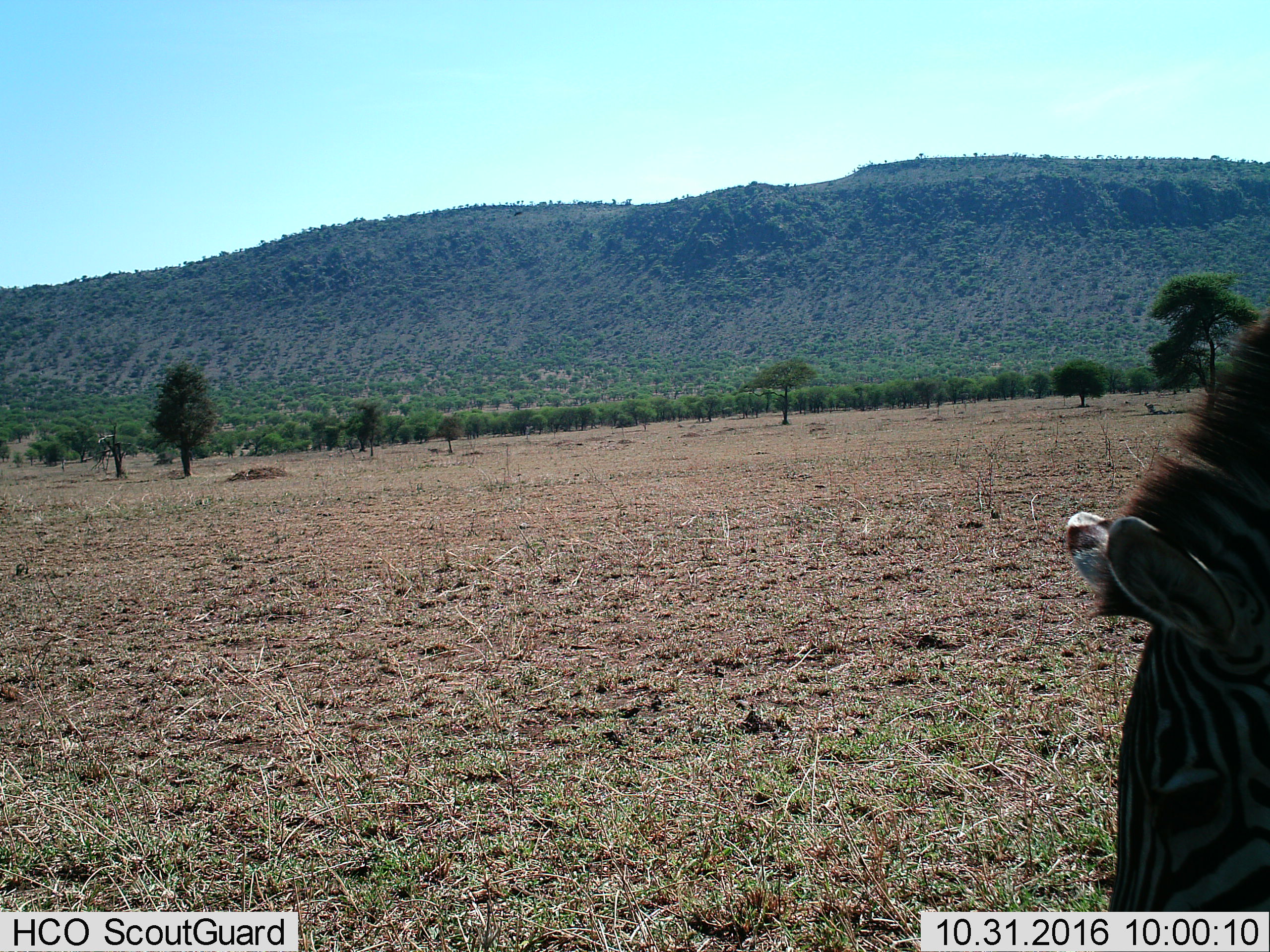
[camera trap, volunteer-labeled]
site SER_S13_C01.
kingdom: Animalia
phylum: Chordata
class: Mammalia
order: Perissodactyla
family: Equidae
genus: Equus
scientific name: Equus quagga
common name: plains zebra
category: zebraplains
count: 1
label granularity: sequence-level